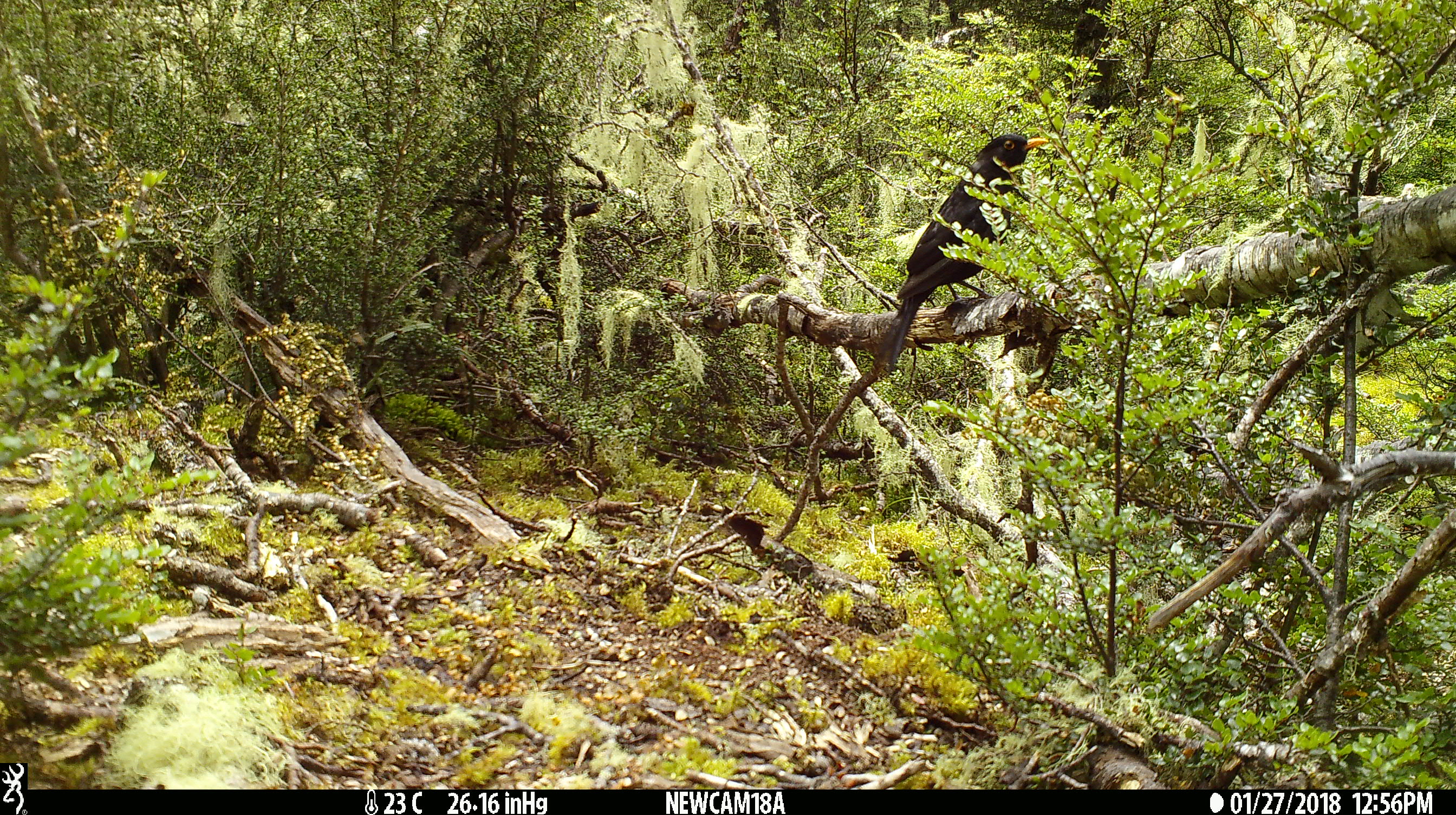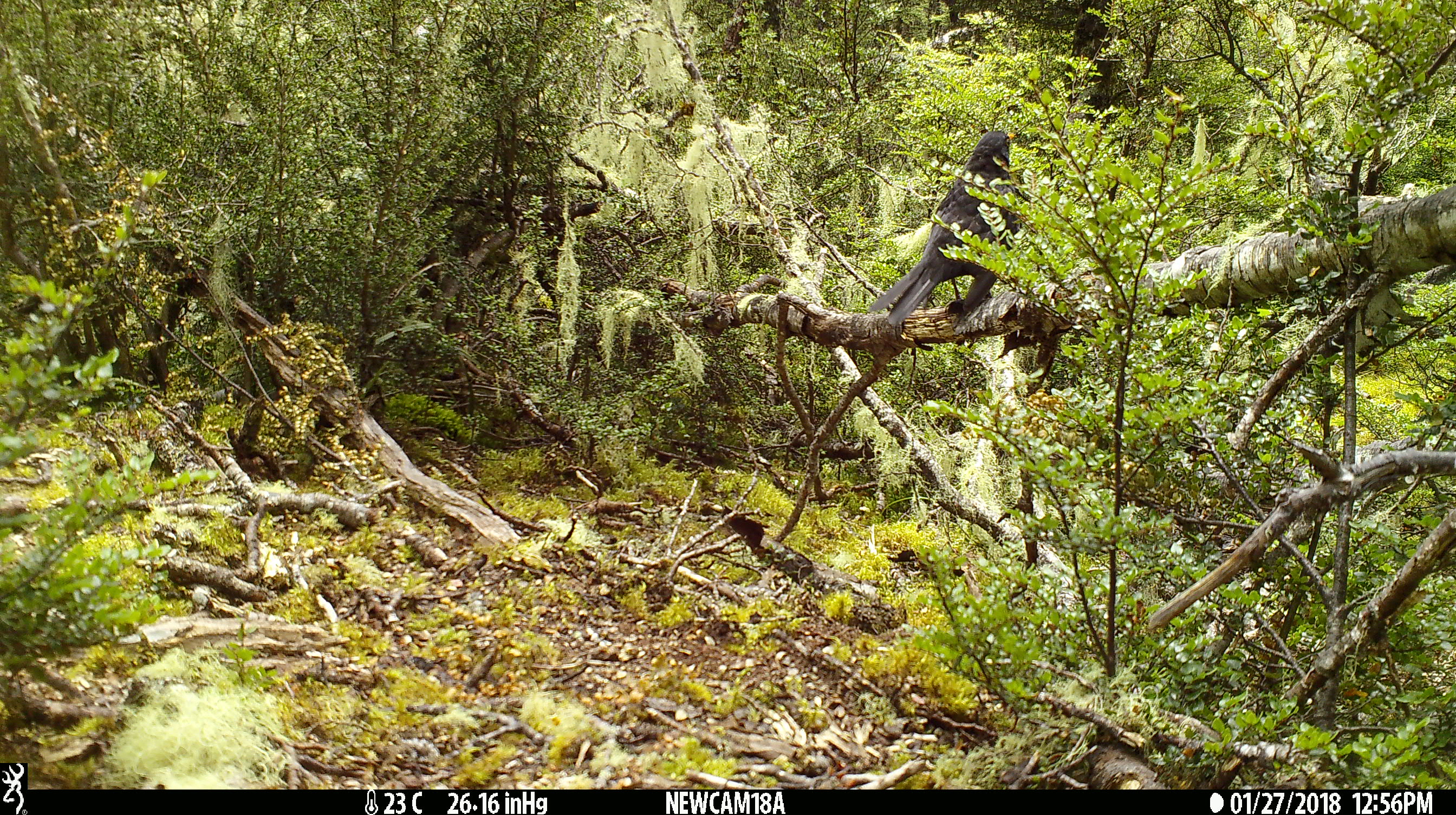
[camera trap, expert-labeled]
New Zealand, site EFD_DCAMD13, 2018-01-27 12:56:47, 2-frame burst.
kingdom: Animalia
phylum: Chordata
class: Aves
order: Passeriformes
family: Turdidae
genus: Turdus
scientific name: Turdus merula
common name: eurasian blackbird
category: blackbird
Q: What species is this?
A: Blackbird (eurasian blackbird) (Turdus merula).